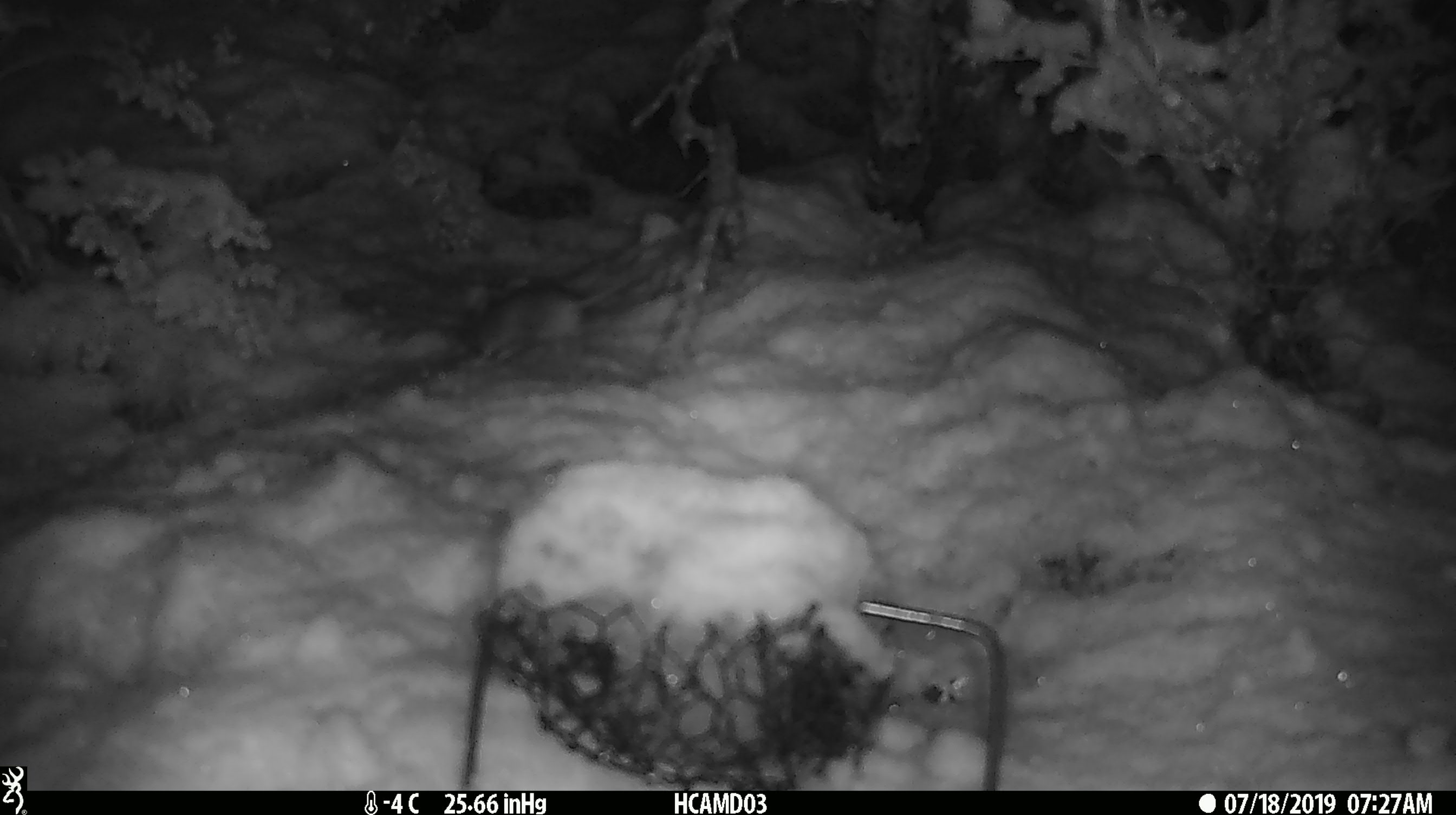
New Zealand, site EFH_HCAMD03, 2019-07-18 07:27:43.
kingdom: Animalia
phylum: Chordata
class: Mammalia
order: Rodentia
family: Muridae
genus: Mus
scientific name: Mus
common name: mouse